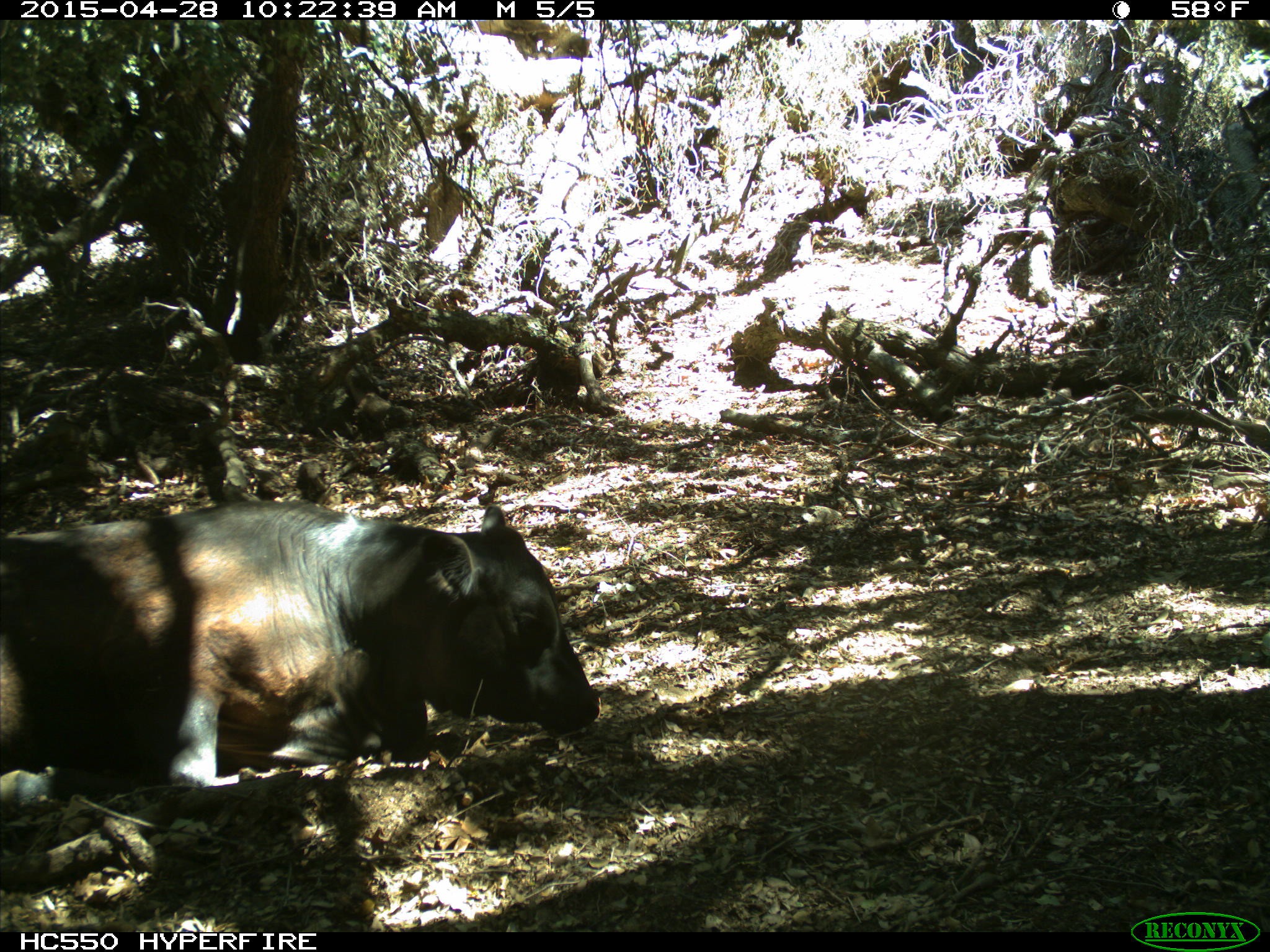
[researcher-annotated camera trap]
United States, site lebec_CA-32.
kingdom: Animalia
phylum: Chordata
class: Mammalia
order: Artiodactyla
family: Bovidae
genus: Bos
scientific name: Bos taurus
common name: domestic cow